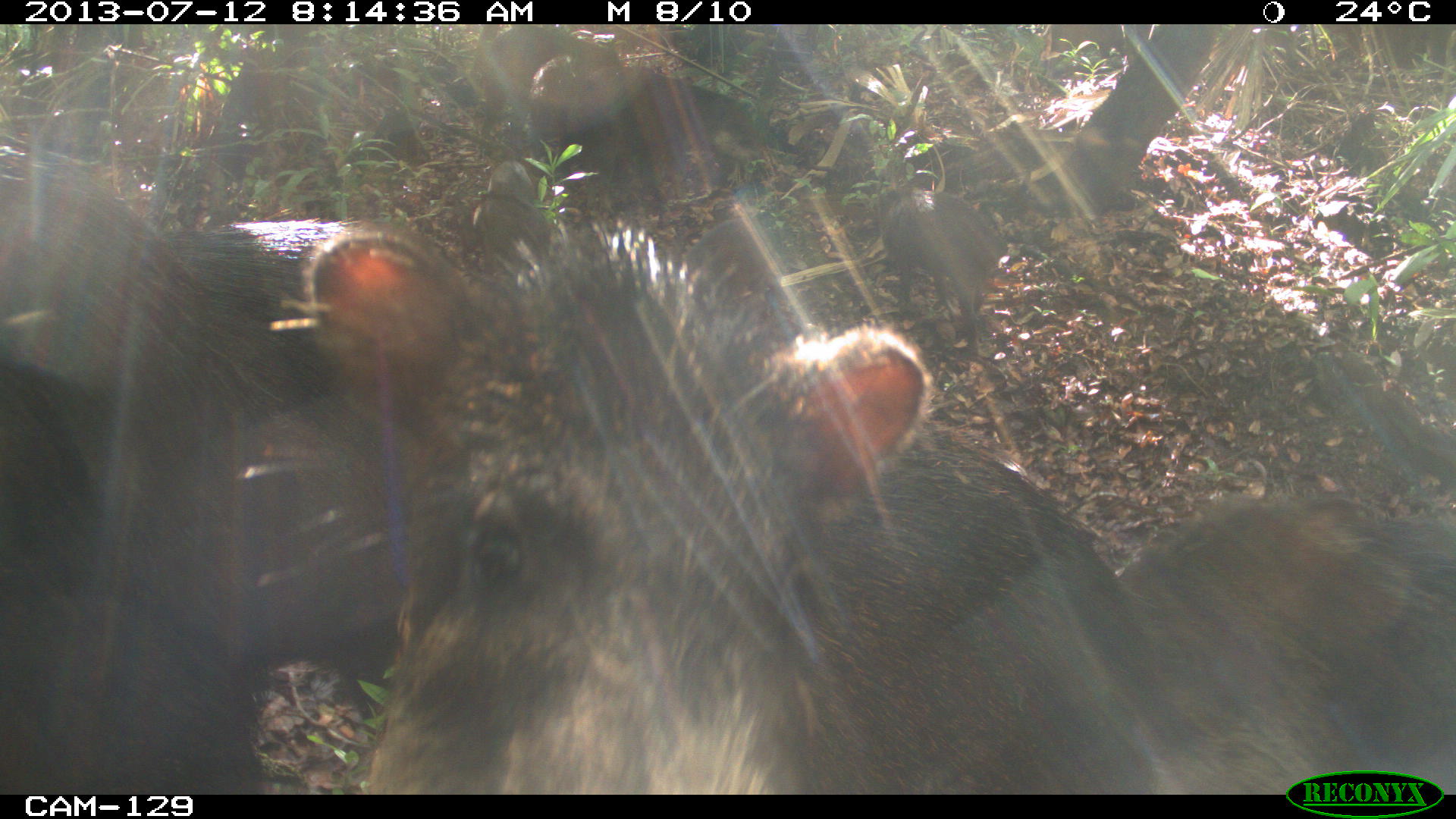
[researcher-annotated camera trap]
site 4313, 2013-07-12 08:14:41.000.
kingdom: Animalia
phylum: Chordata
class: Mammalia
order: Artiodactyla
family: Tayassuidae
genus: Tayassu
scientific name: Tayassu pecari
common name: white-lipped peccary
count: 20